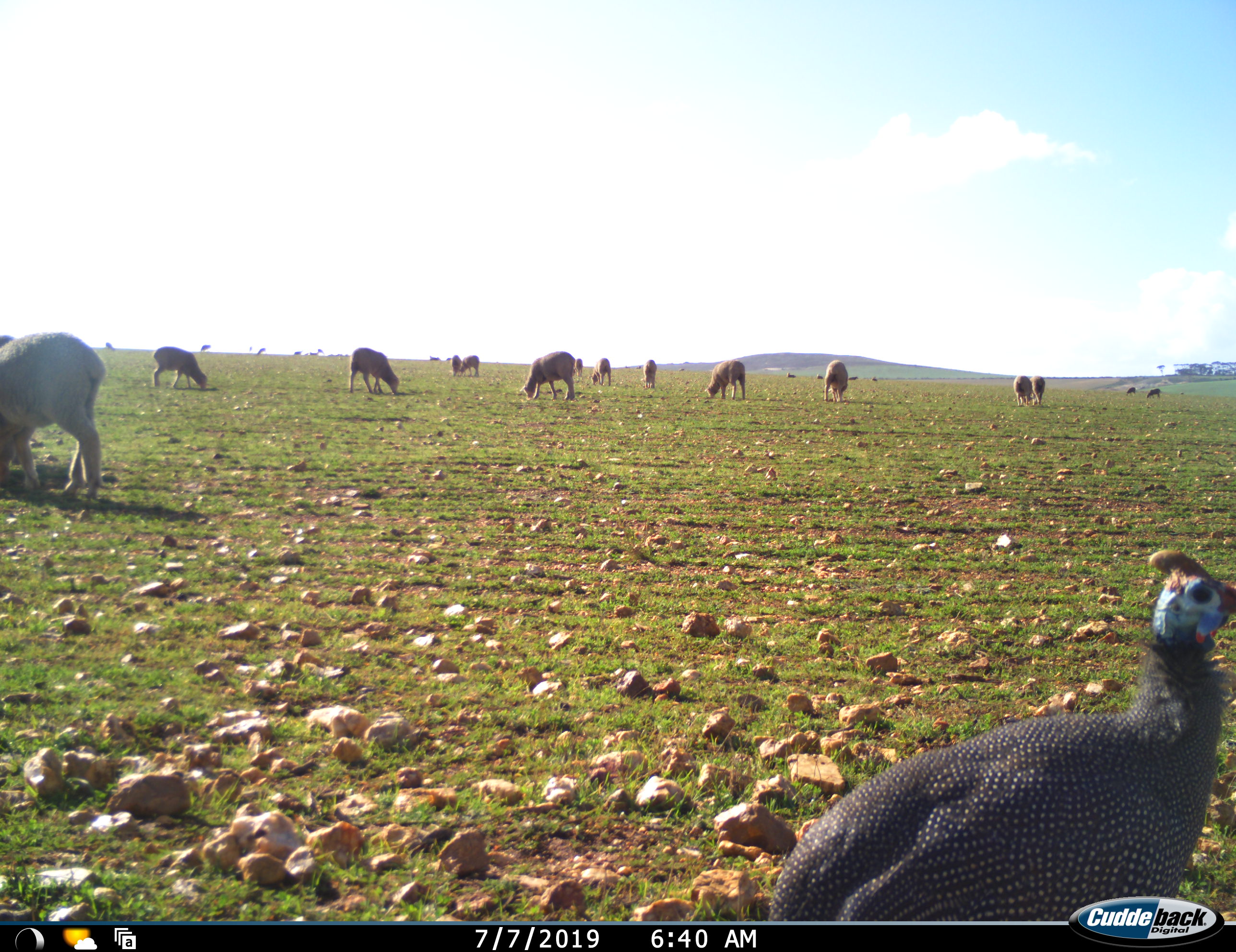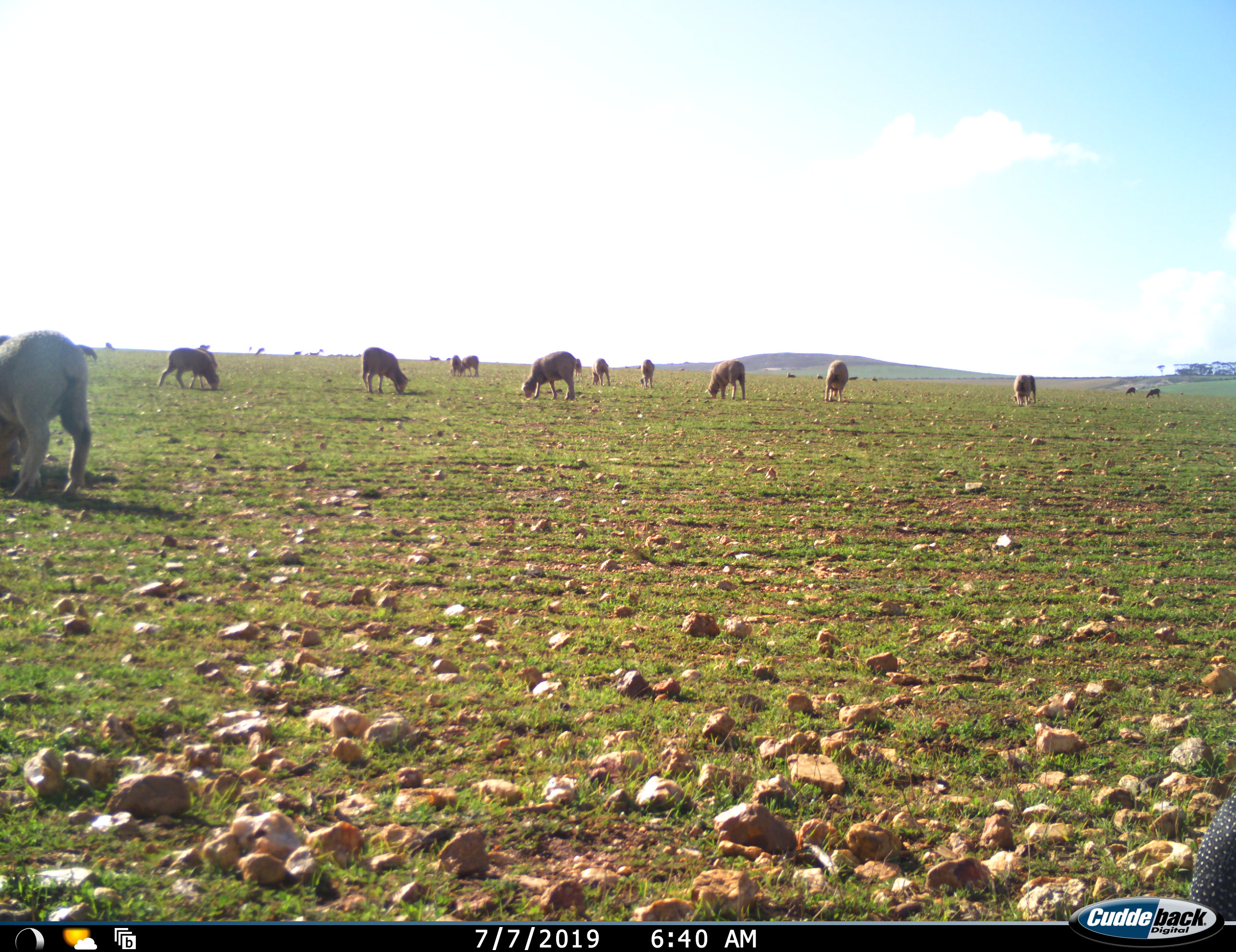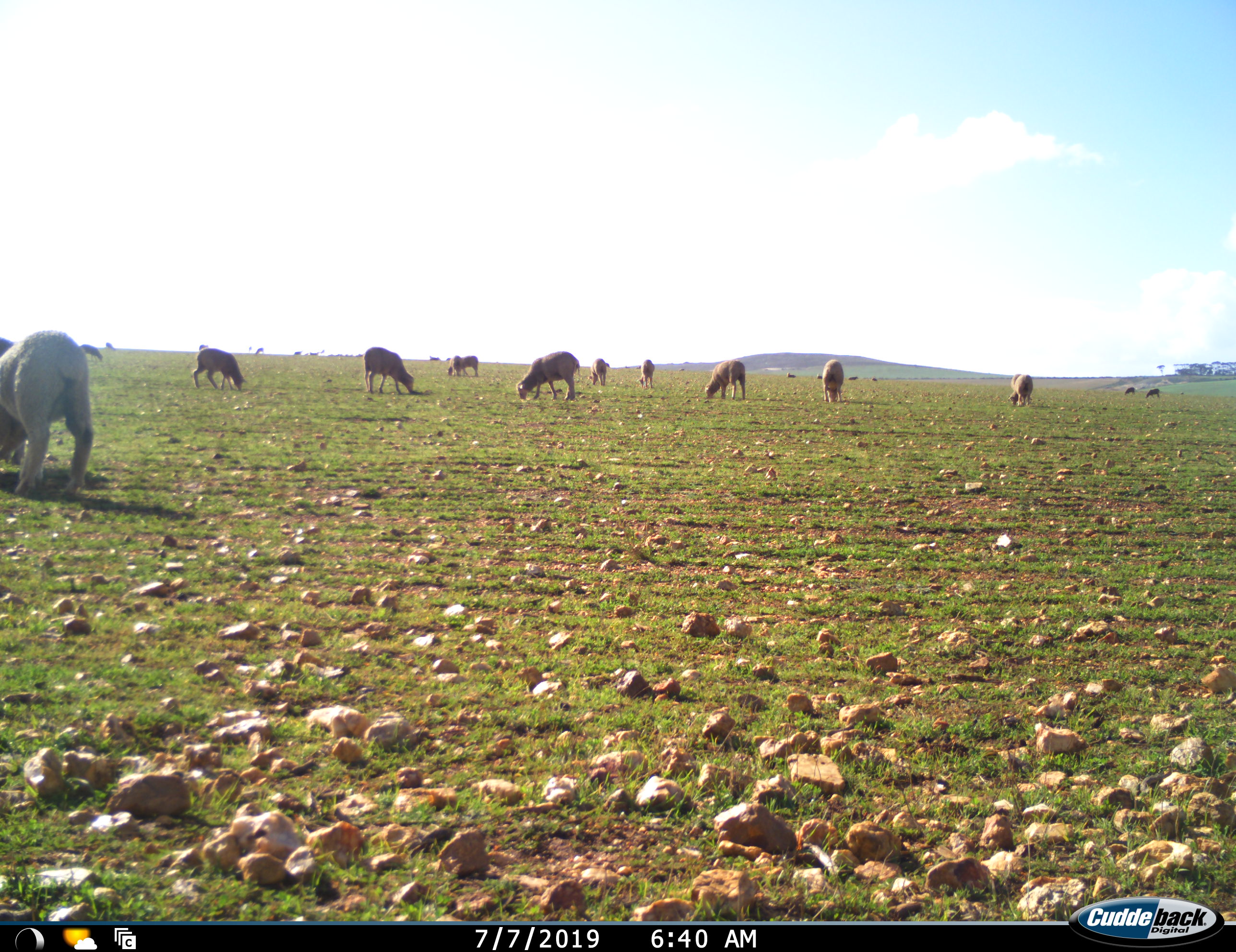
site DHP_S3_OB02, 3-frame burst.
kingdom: Animalia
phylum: Chordata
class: Aves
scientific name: Aves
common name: bird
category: birdother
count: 1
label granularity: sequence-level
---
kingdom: Animalia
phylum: Chordata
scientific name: Vertebrata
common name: domestic animal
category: domesticanimal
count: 11-50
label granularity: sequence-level